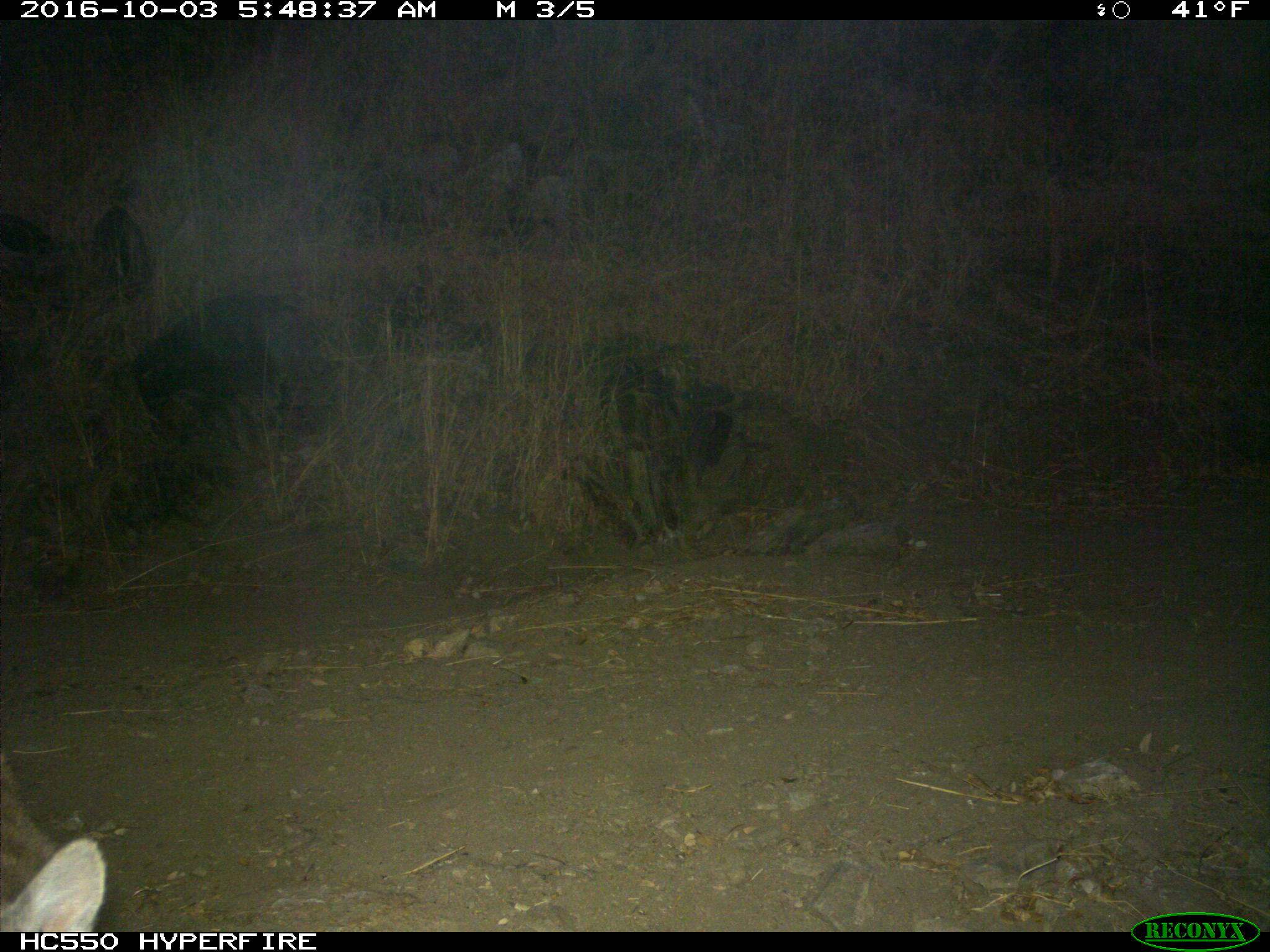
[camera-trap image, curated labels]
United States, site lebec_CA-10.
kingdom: Animalia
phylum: Chordata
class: Mammalia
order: Carnivora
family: Felidae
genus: Puma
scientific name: Puma concolor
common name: mountain lion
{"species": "Puma concolor (mountain lion)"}